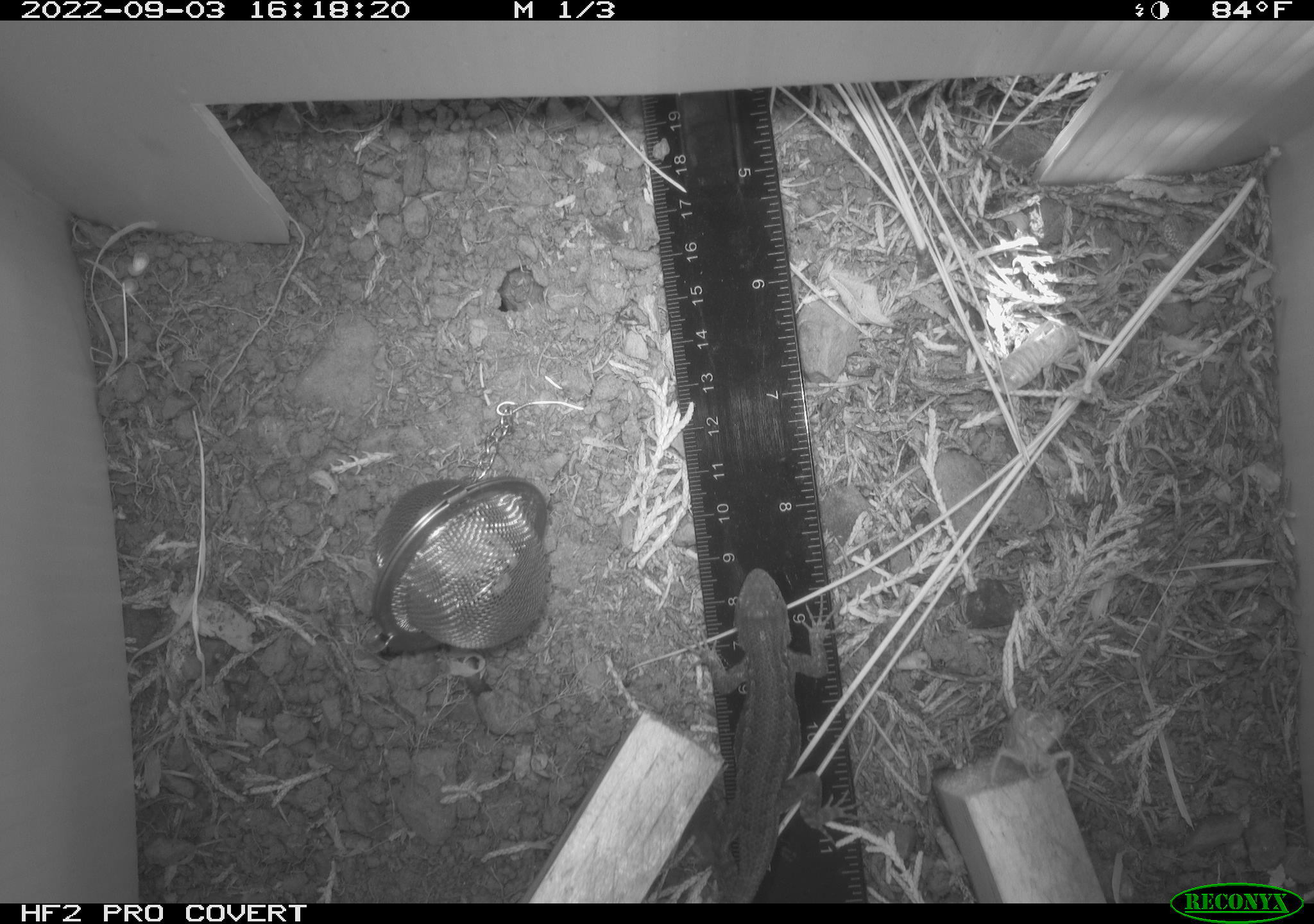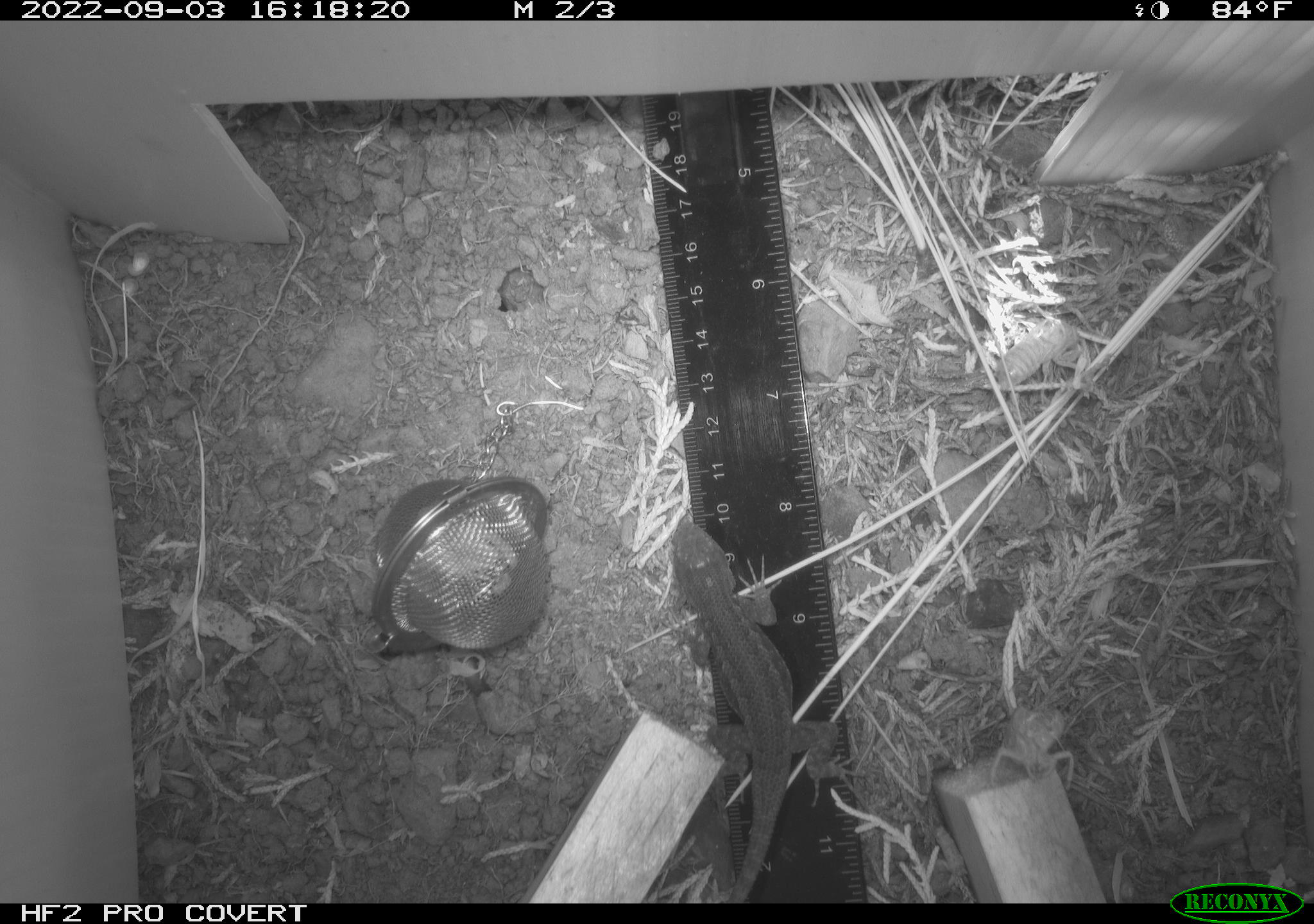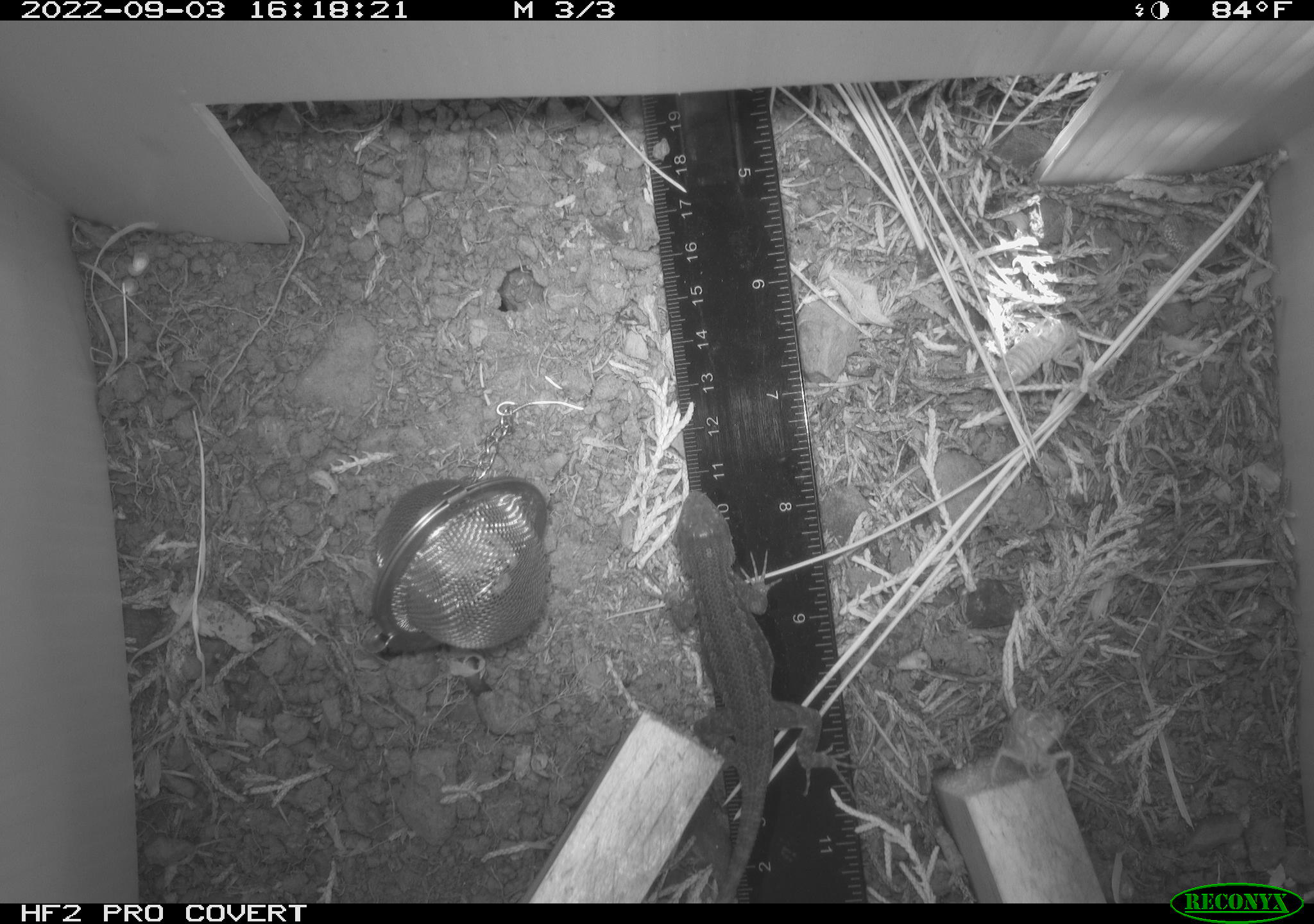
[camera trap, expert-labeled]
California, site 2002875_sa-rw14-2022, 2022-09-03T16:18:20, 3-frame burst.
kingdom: Animalia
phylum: Chordata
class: Reptilia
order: Squamata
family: Phrynosomatidae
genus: Sceloporus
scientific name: Sceloporus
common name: spiny lizards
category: sceloporus species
Sceloporus species (spiny lizards) (Sceloporus).